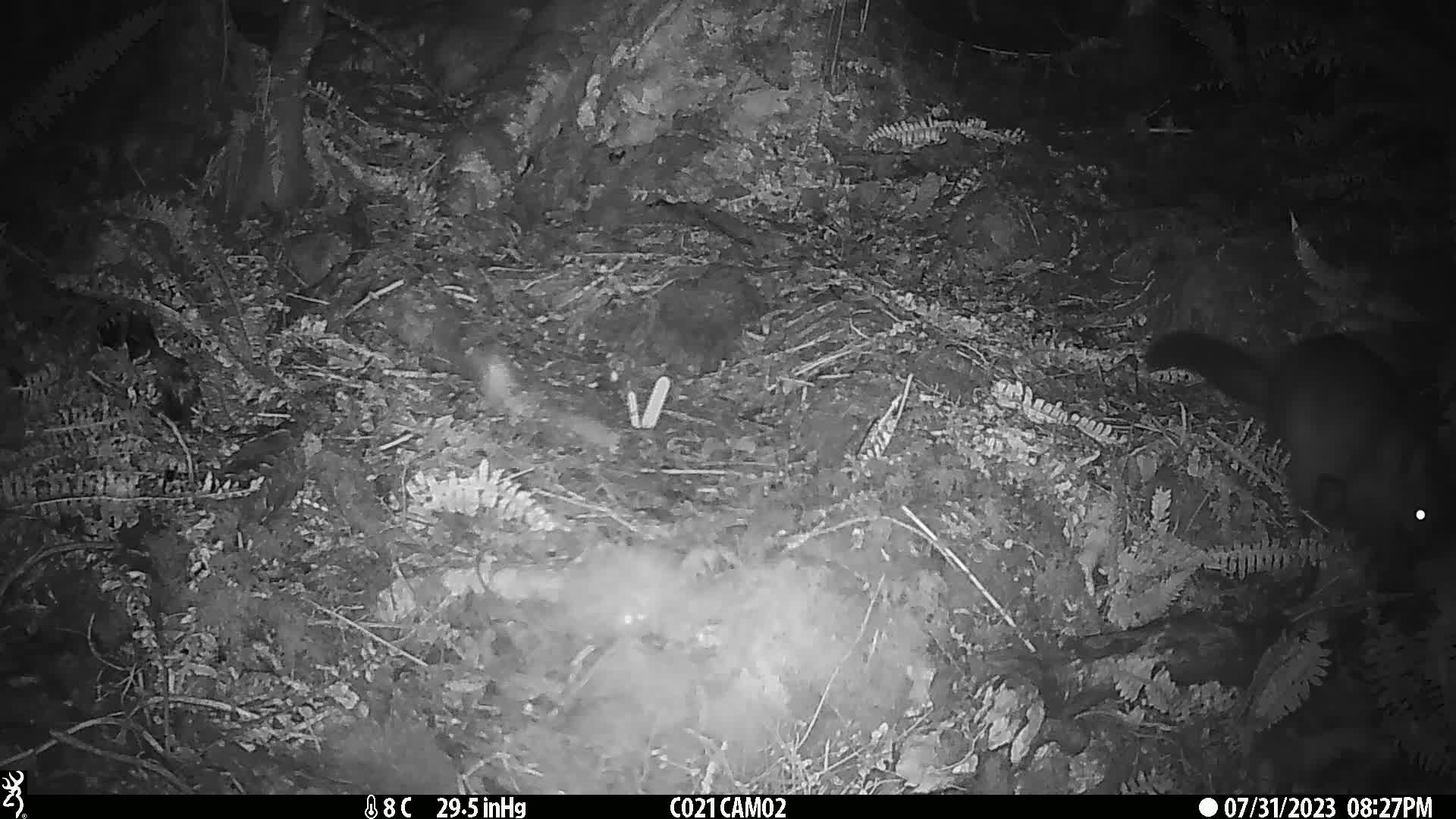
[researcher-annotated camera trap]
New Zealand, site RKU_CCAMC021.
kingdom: Animalia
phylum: Chordata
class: Mammalia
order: Diprotodontia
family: Phalangeridae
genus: Trichosurus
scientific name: Trichosurus vulpecula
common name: common brushtail possum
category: possum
Possum (common brushtail possum) (Trichosurus vulpecula).